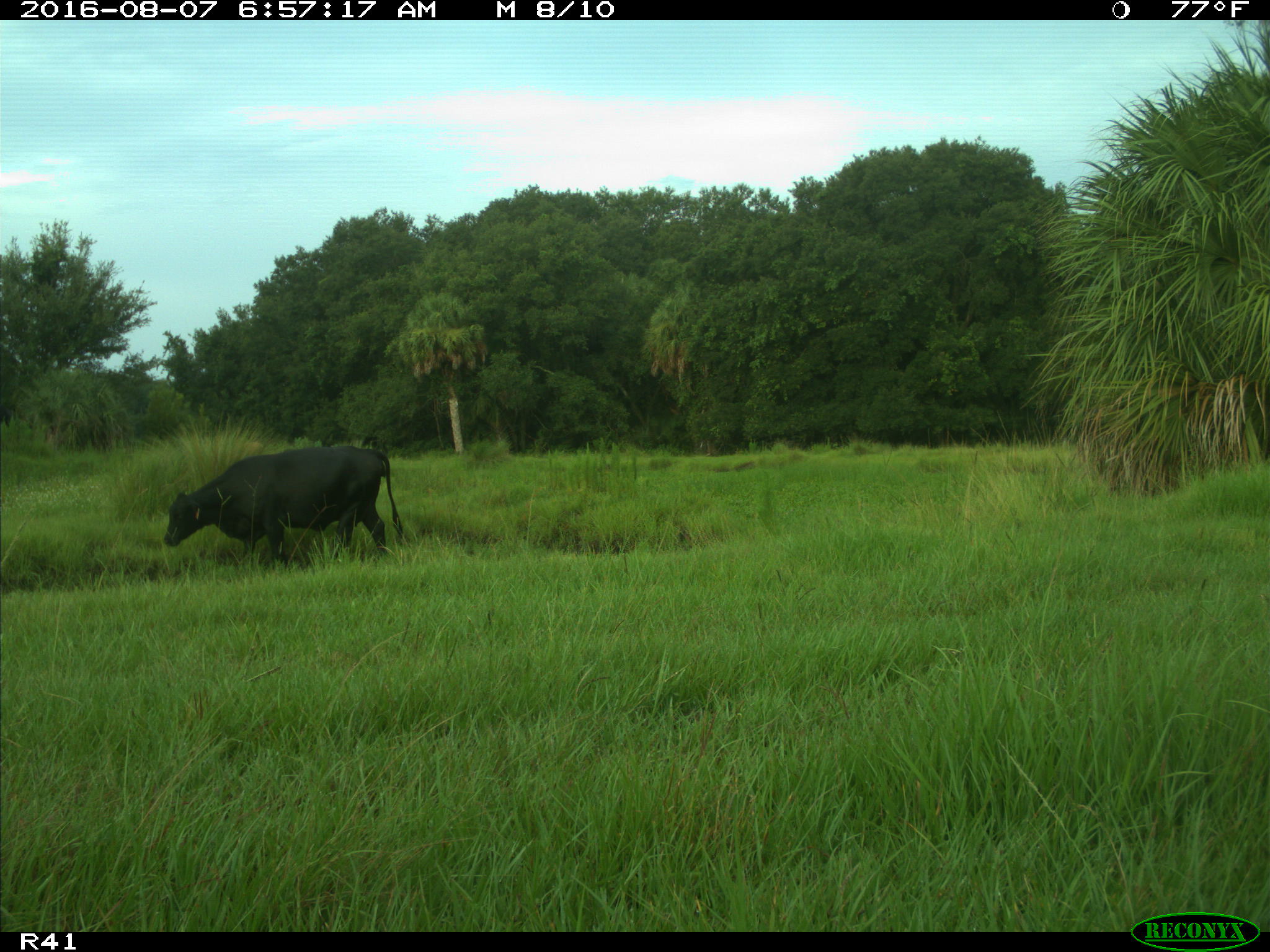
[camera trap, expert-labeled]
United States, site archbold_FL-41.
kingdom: Animalia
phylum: Chordata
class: Mammalia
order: Artiodactyla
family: Bovidae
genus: Bos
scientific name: Bos taurus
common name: domestic cow